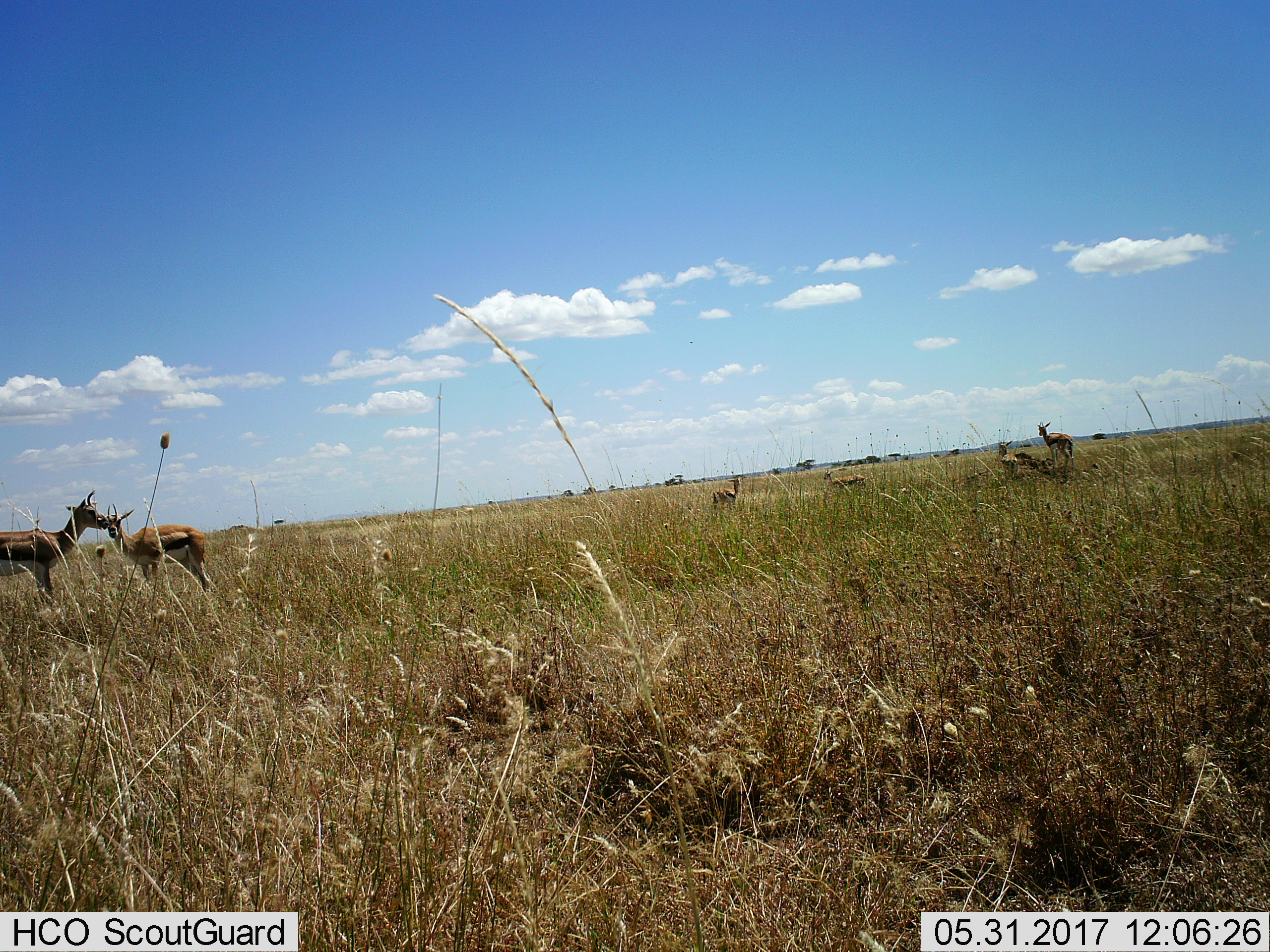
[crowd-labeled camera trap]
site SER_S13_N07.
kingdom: Animalia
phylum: Chordata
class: Mammalia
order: Artiodactyla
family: Bovidae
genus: Eudorcas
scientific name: Eudorcas thomsonii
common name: thomson's gazelle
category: gazellethomsons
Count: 6.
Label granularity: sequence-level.